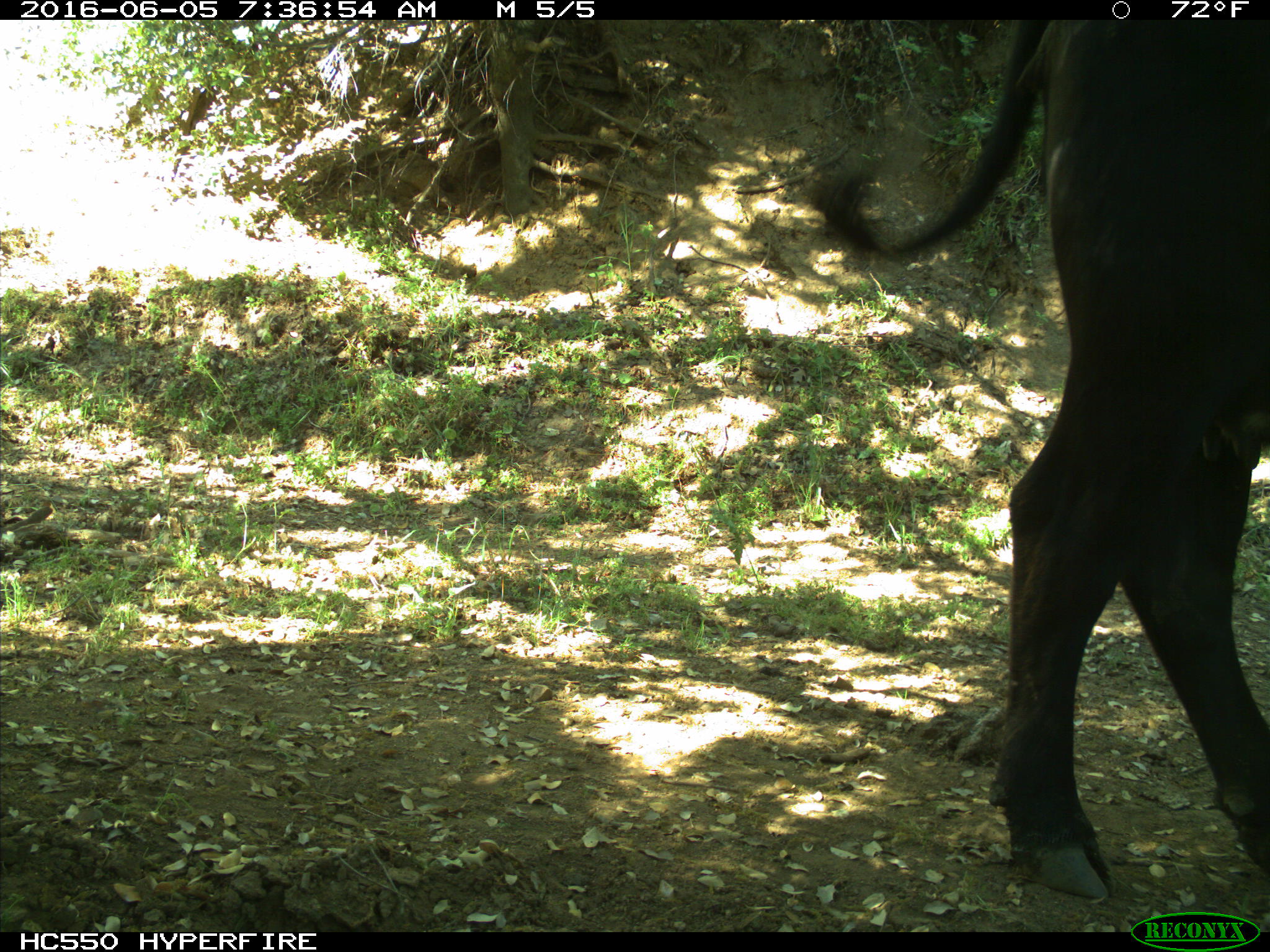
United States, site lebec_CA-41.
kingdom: Animalia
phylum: Chordata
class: Mammalia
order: Artiodactyla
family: Bovidae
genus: Bos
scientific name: Bos taurus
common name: domestic cow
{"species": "Bos taurus (domestic cow)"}